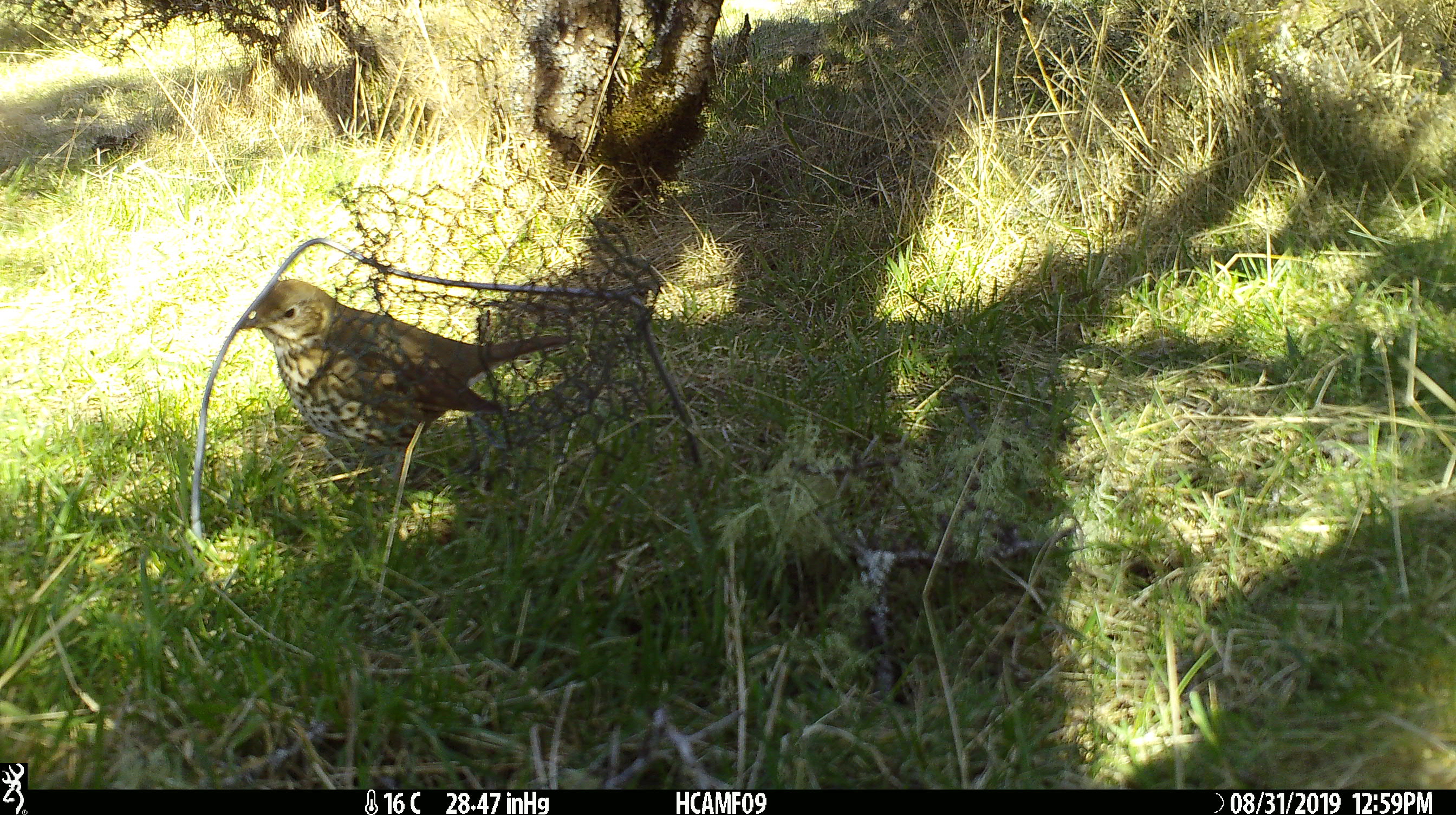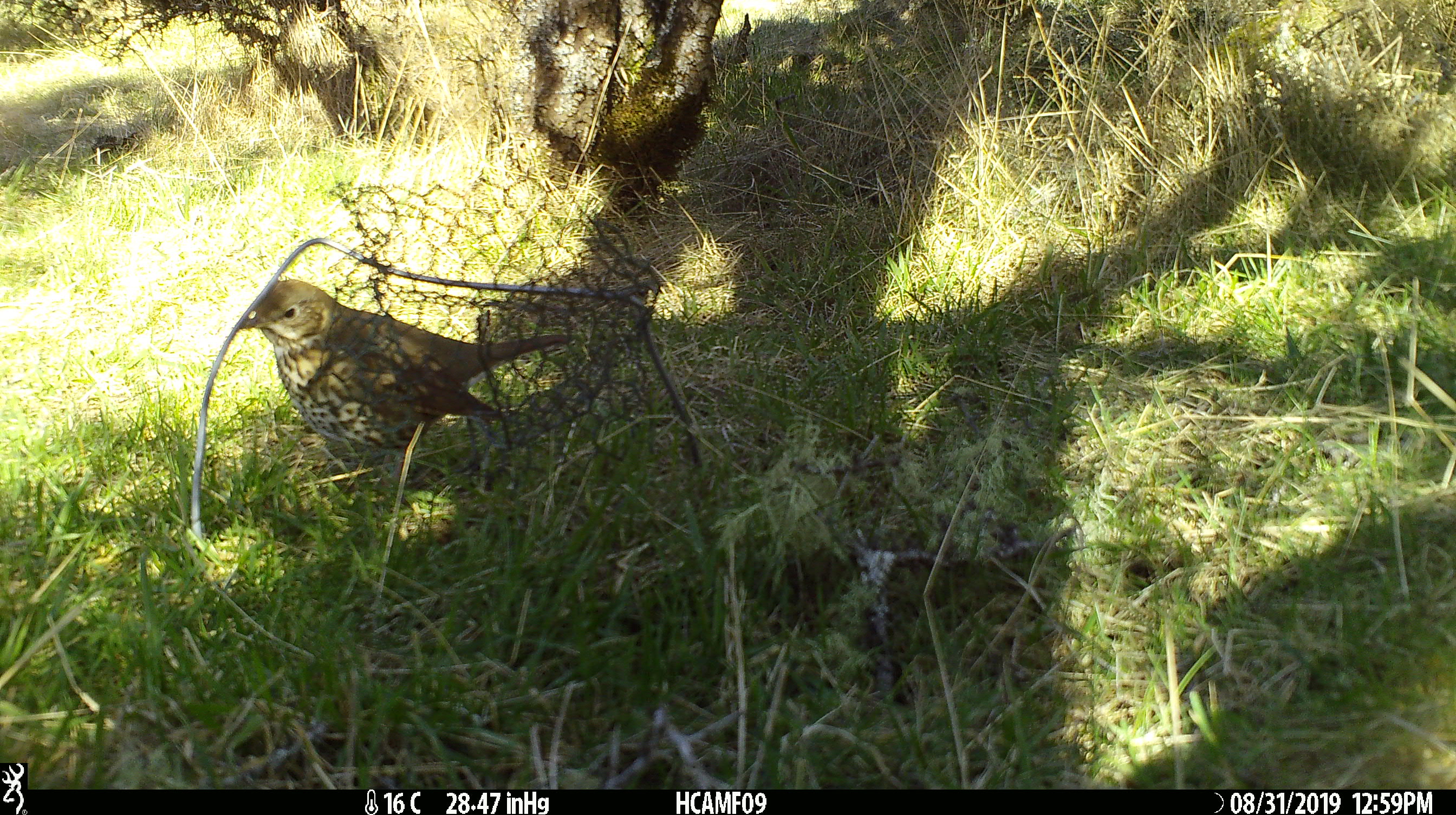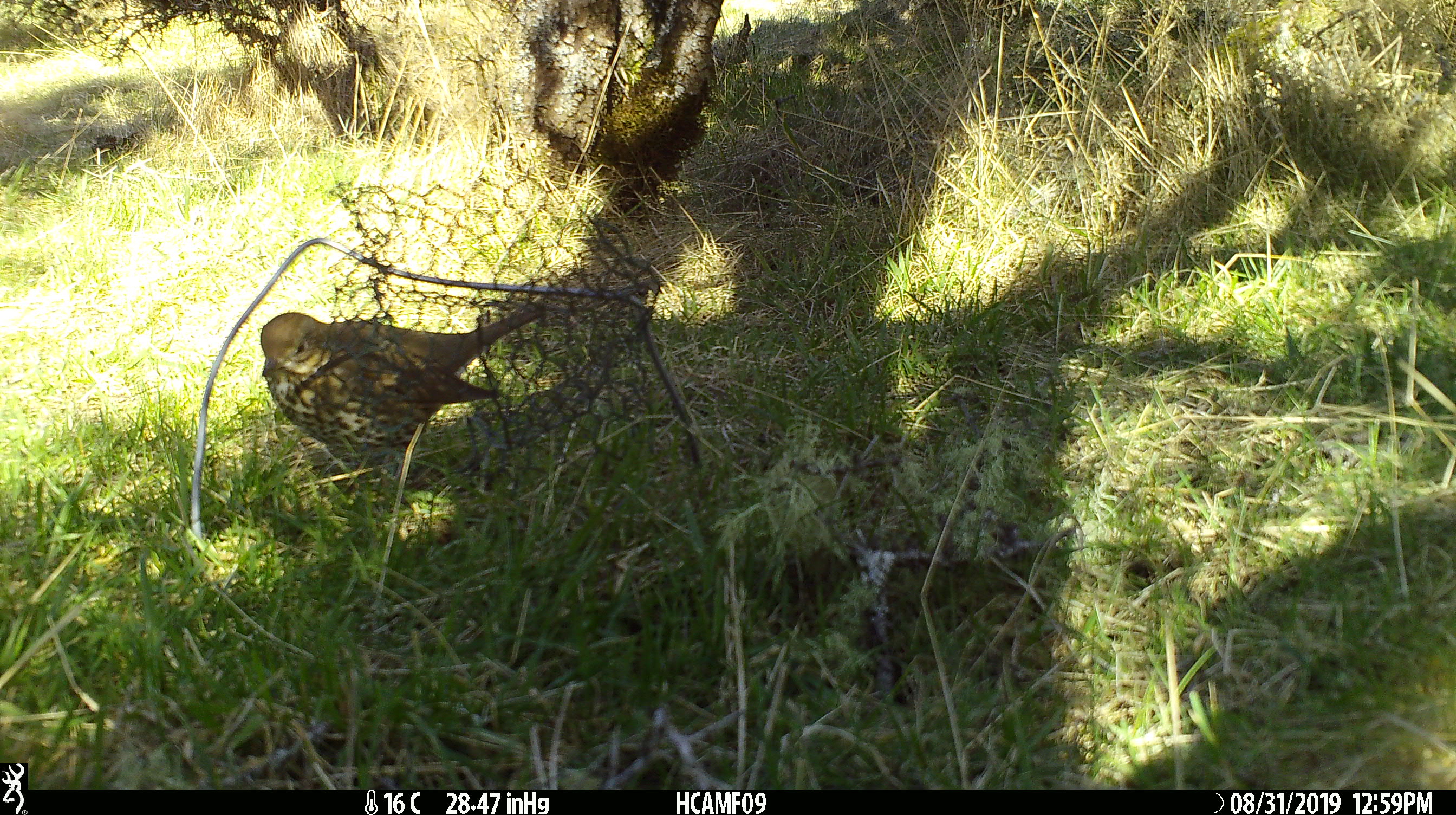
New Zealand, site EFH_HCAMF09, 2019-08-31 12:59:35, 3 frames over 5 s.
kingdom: Animalia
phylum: Chordata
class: Aves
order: Passeriformes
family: Turdidae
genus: Turdus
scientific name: Turdus philomelos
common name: song thrush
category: thrush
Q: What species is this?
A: Thrush (song thrush) (Turdus philomelos).